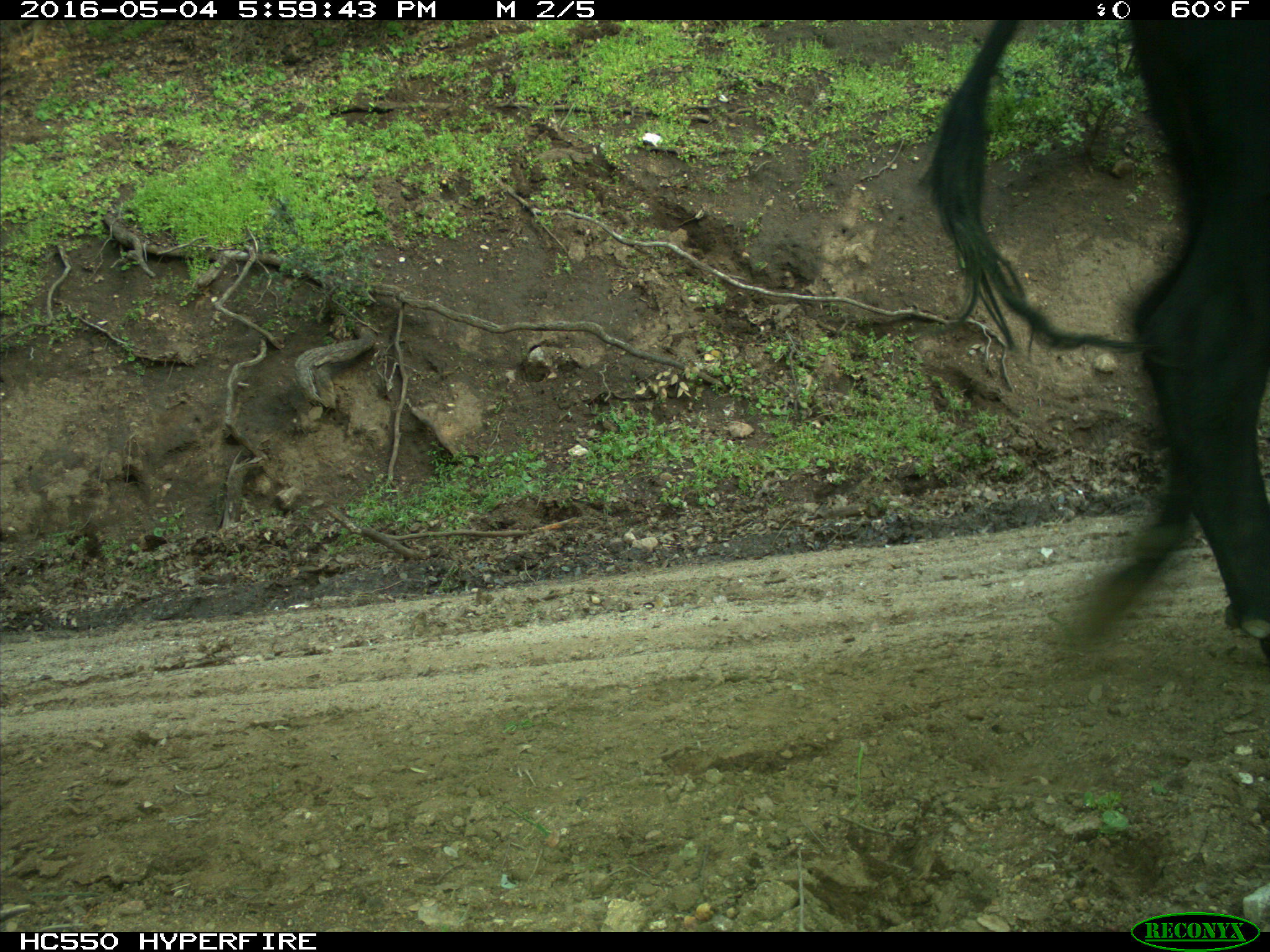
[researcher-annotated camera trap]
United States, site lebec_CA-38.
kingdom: Animalia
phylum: Chordata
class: Mammalia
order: Artiodactyla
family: Bovidae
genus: Bos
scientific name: Bos taurus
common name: domestic cow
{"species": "Bos taurus (domestic cow)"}